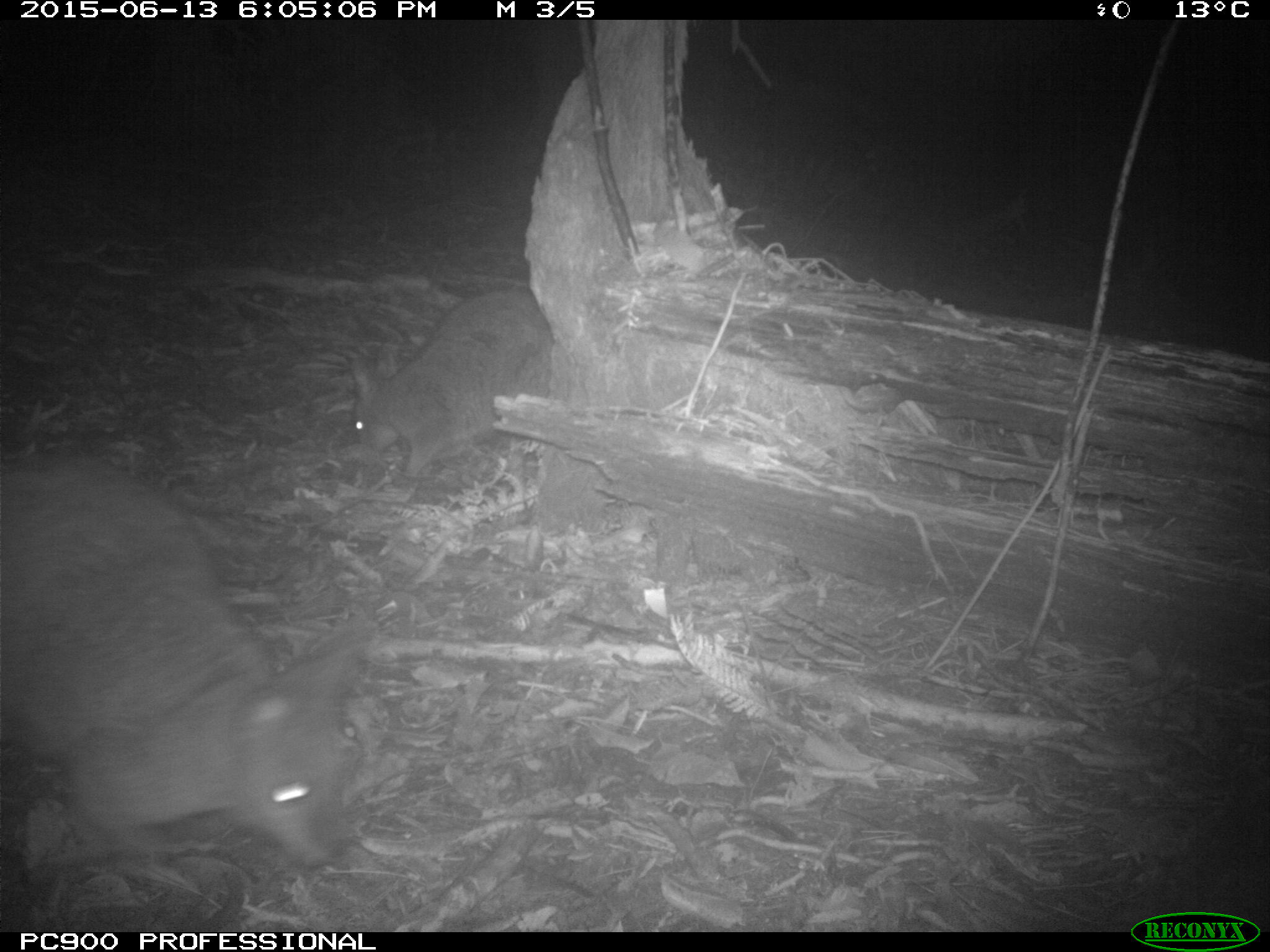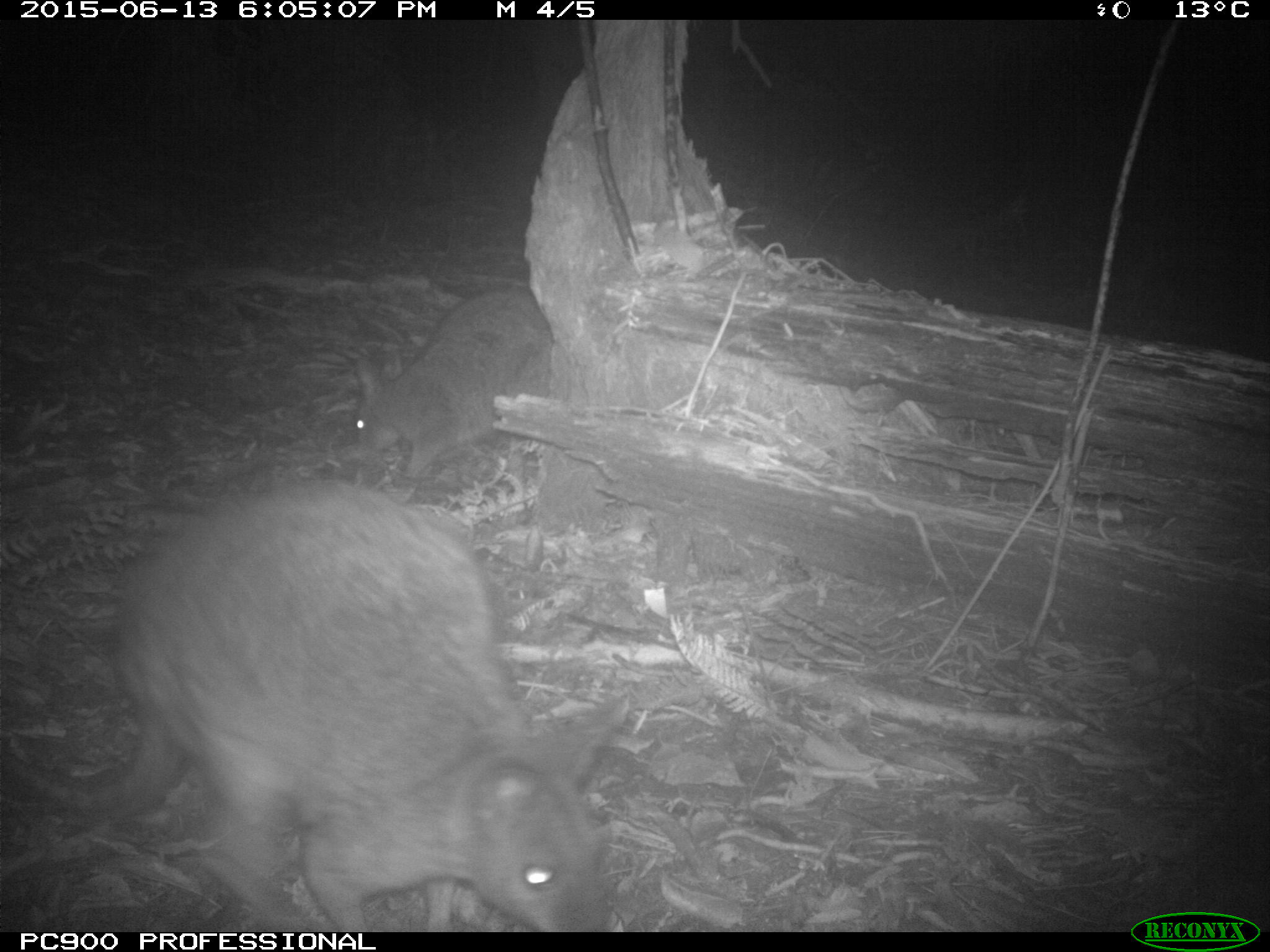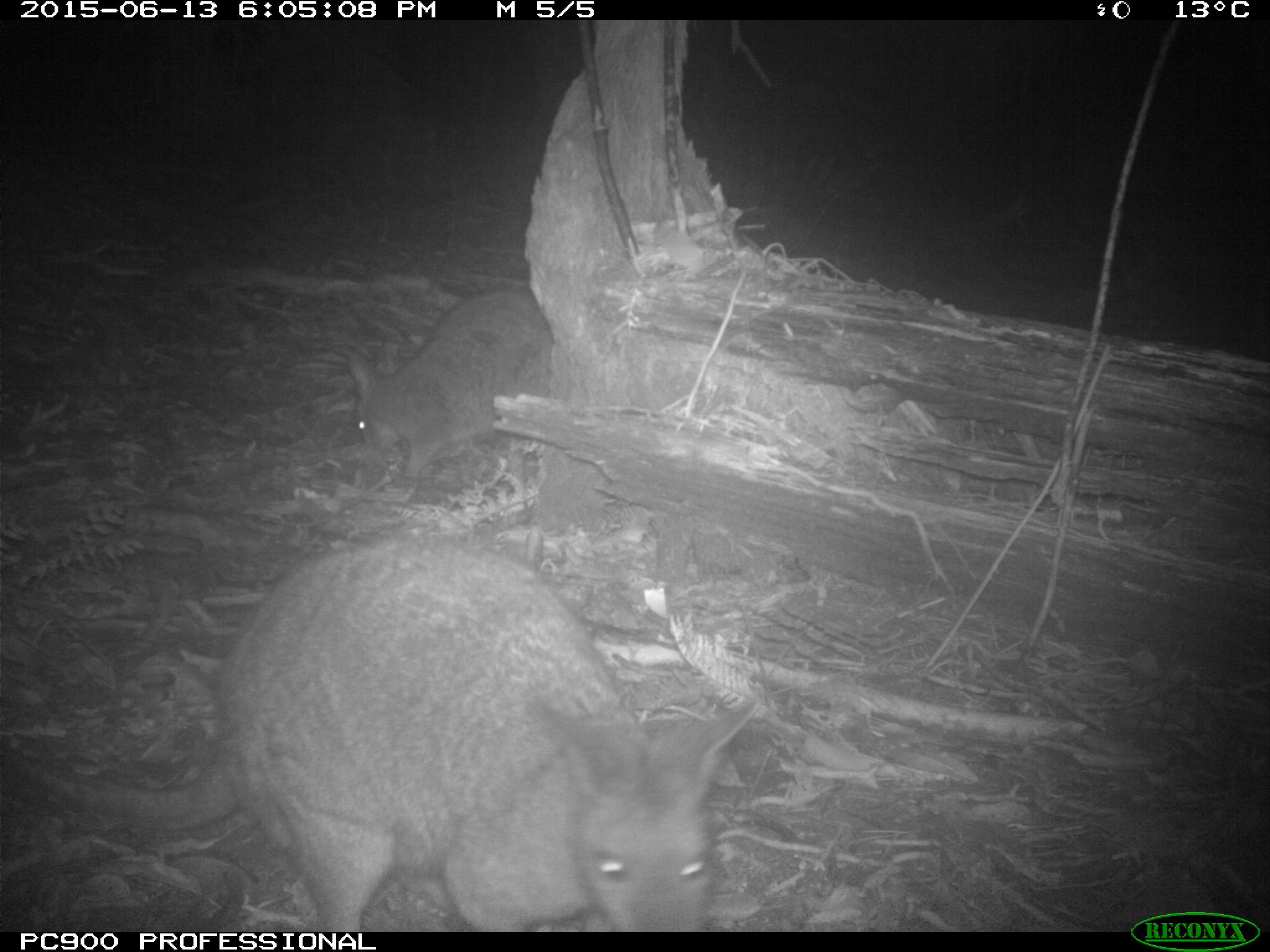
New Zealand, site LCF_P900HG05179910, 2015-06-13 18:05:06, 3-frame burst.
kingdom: Animalia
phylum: Chordata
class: Mammalia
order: Diprotodontia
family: Macropodidae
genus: Notamacropus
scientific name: Notamacropus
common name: wallaby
Wallaby (Notamacropus).